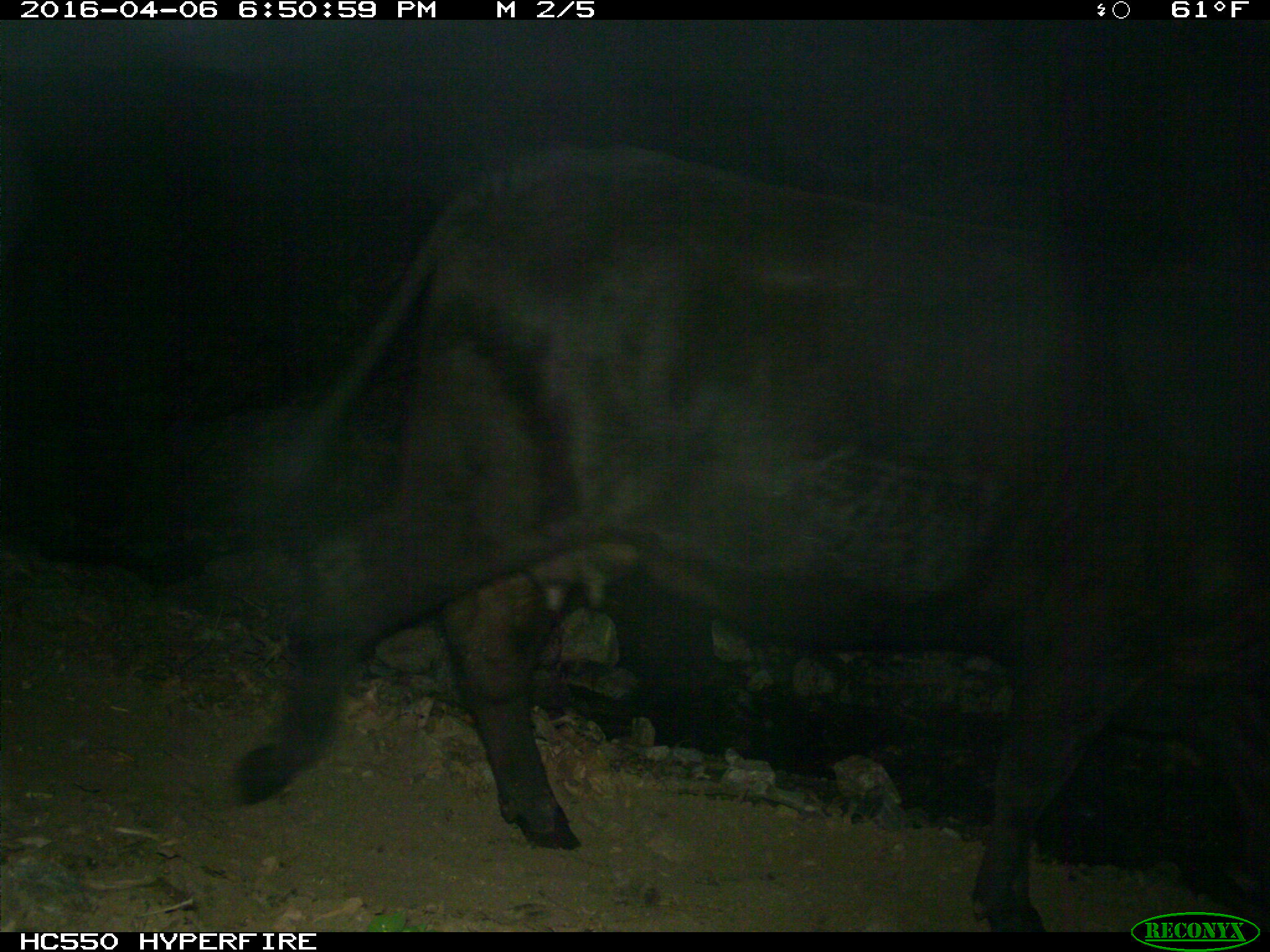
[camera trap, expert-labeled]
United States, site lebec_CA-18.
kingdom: Animalia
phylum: Chordata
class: Mammalia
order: Artiodactyla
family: Bovidae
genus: Bos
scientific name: Bos taurus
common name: domestic cow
Bos taurus (domestic cow).